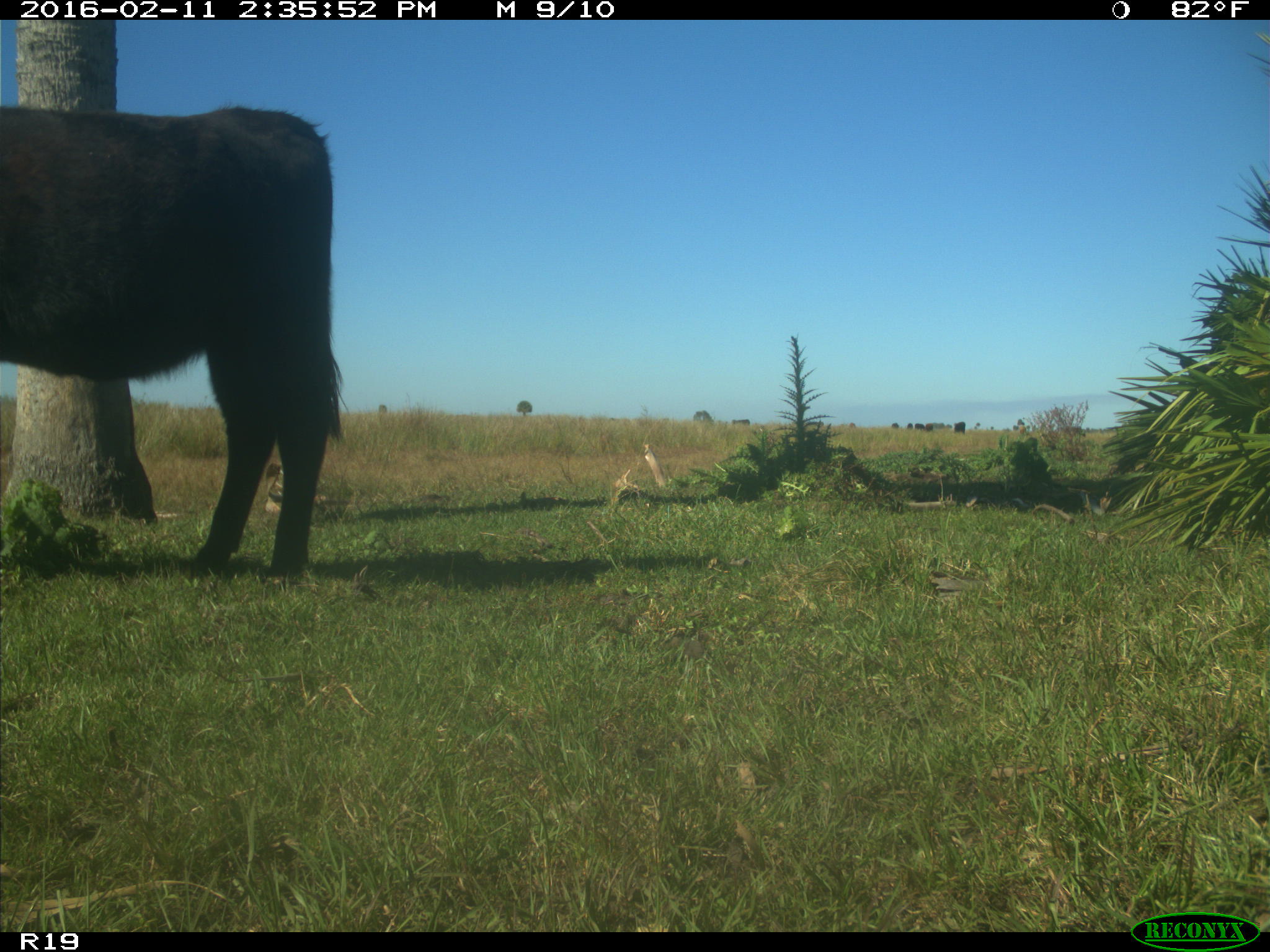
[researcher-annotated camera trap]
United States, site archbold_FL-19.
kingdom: Animalia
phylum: Chordata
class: Mammalia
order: Artiodactyla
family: Bovidae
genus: Bos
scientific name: Bos taurus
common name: domestic cow